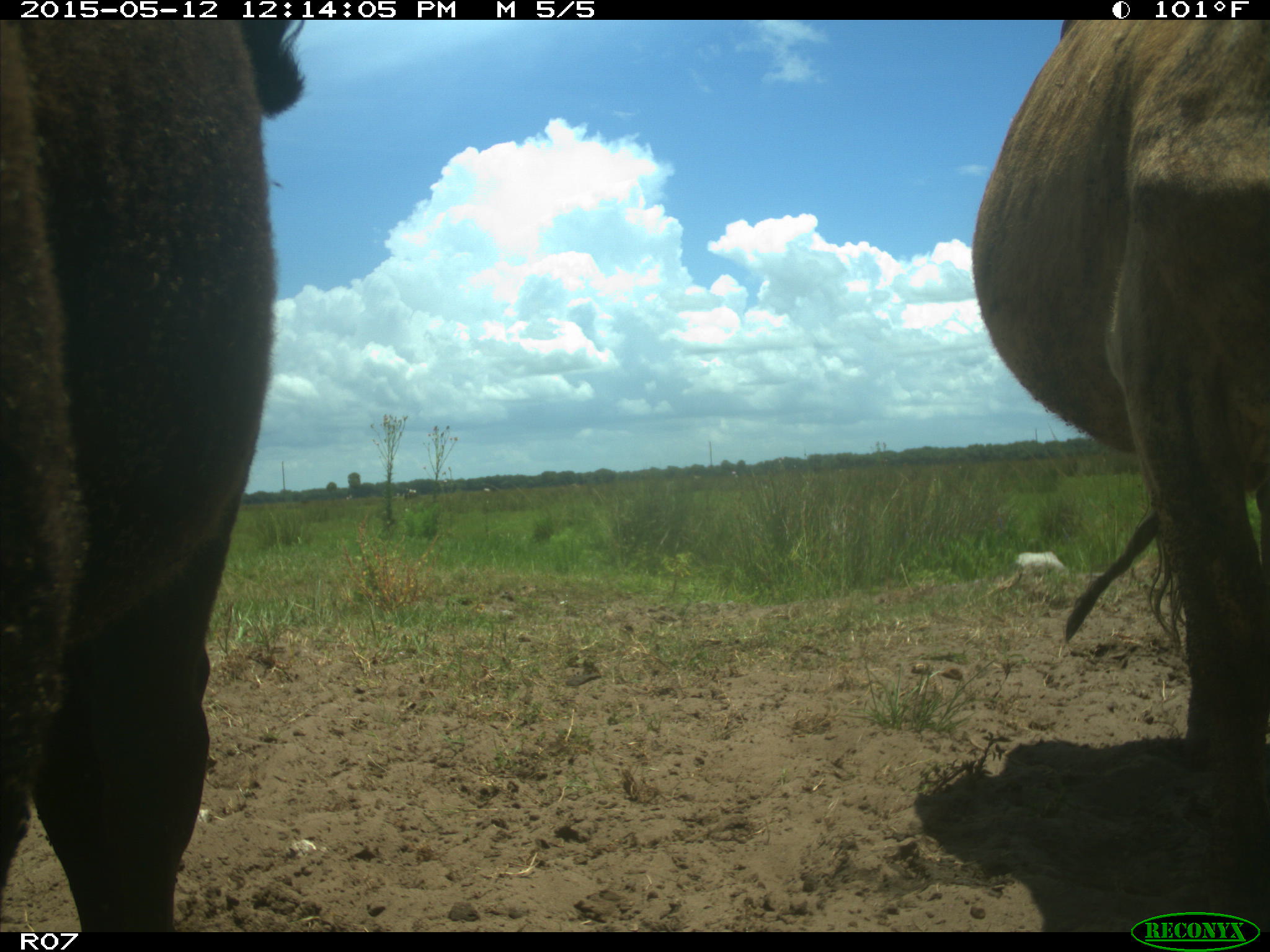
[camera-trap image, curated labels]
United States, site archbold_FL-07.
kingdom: Animalia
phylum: Chordata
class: Mammalia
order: Artiodactyla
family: Bovidae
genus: Bos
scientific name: Bos taurus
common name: domestic cow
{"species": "Bos taurus (domestic cow)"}